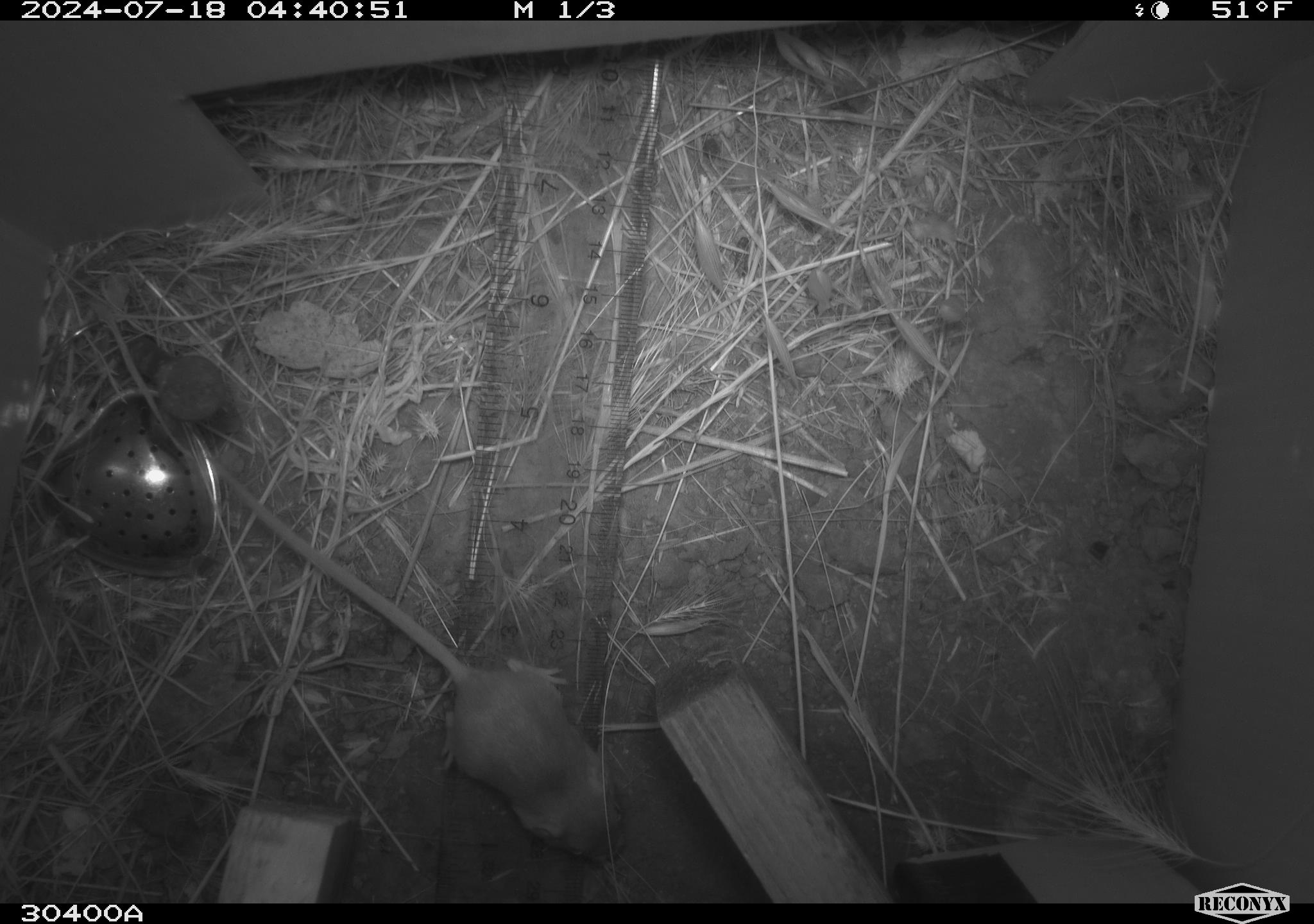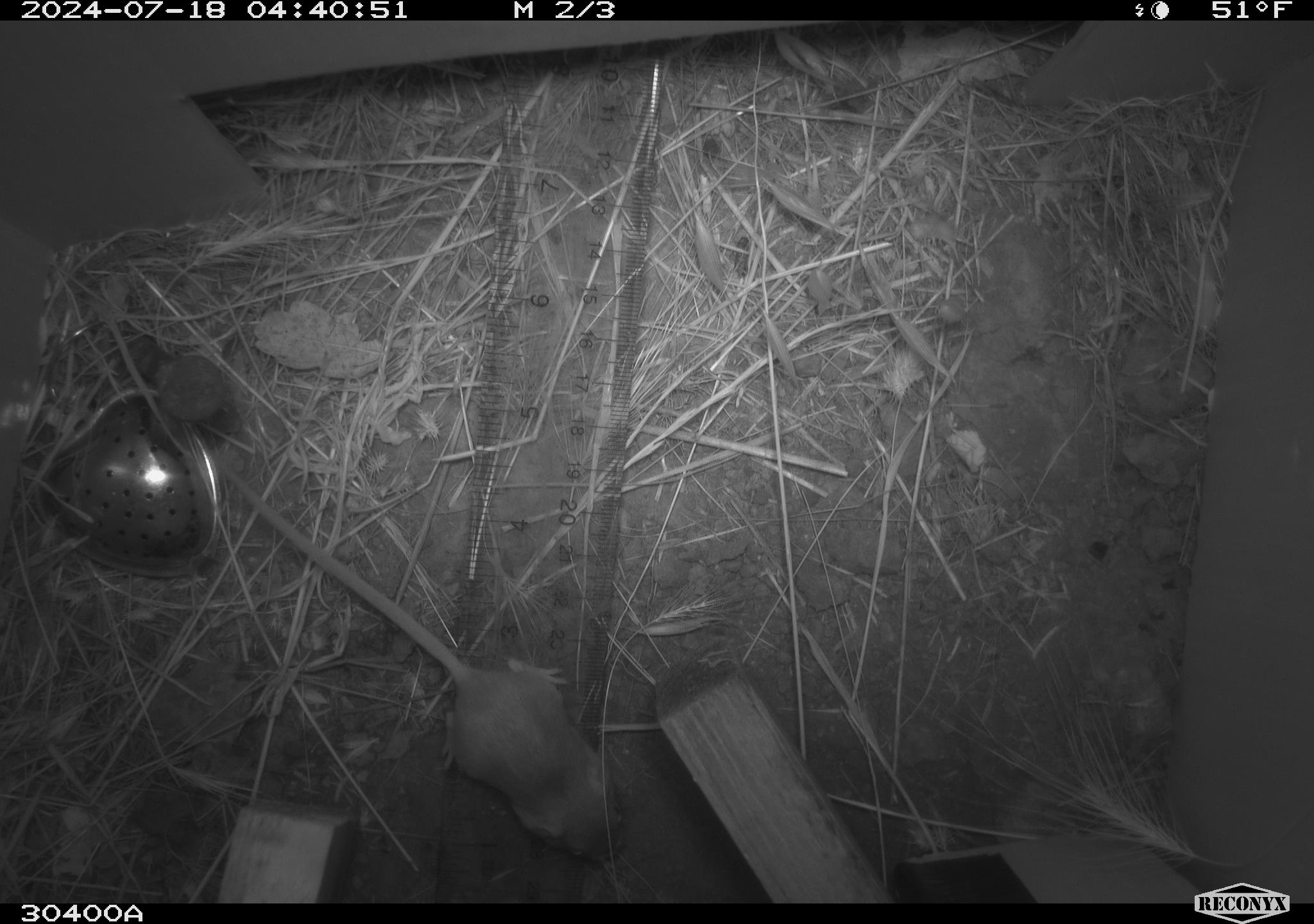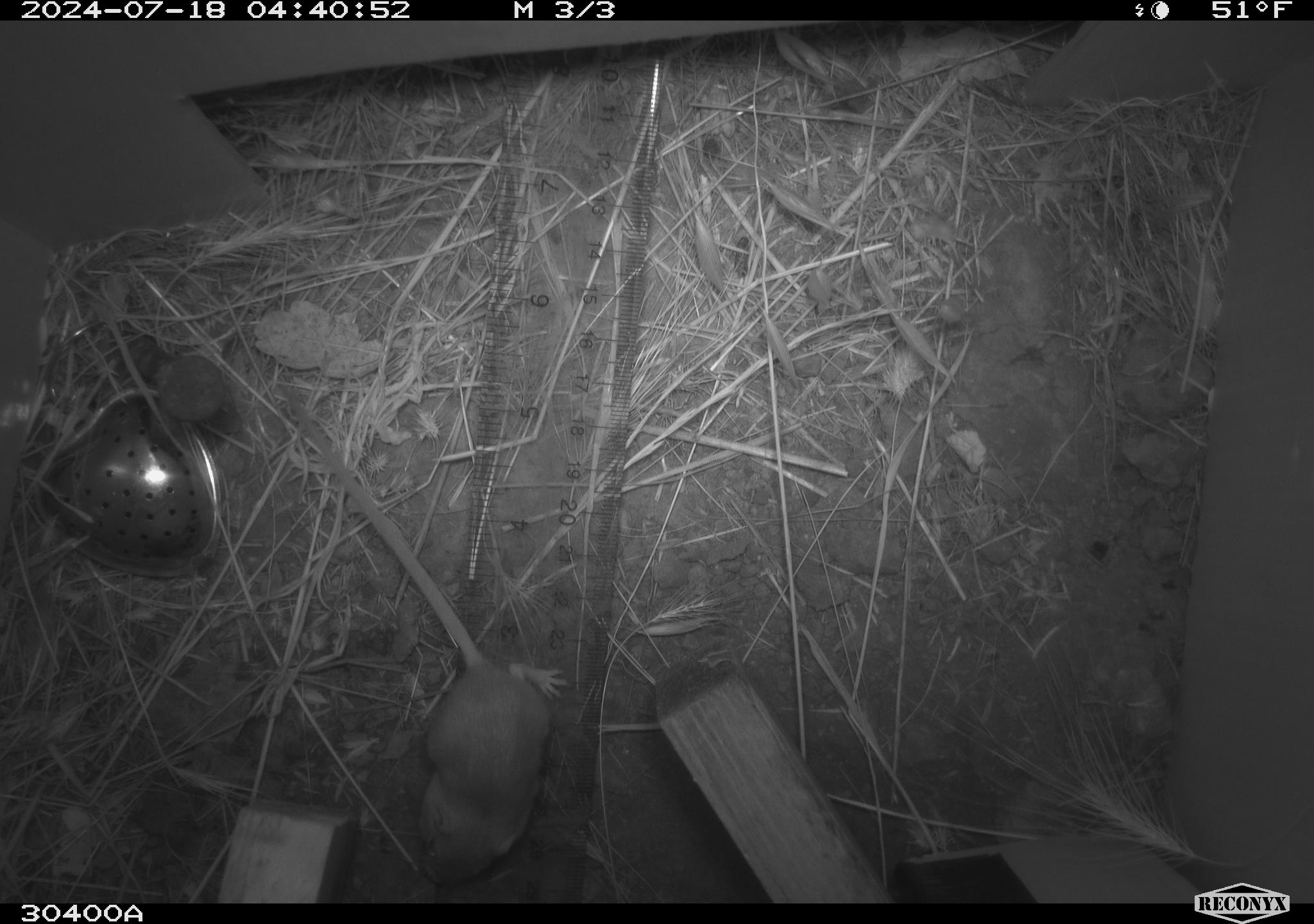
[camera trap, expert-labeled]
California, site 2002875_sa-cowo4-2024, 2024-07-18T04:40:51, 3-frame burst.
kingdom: Animalia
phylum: Chordata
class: Mammalia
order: Rodentia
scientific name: Rodentia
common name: rodent